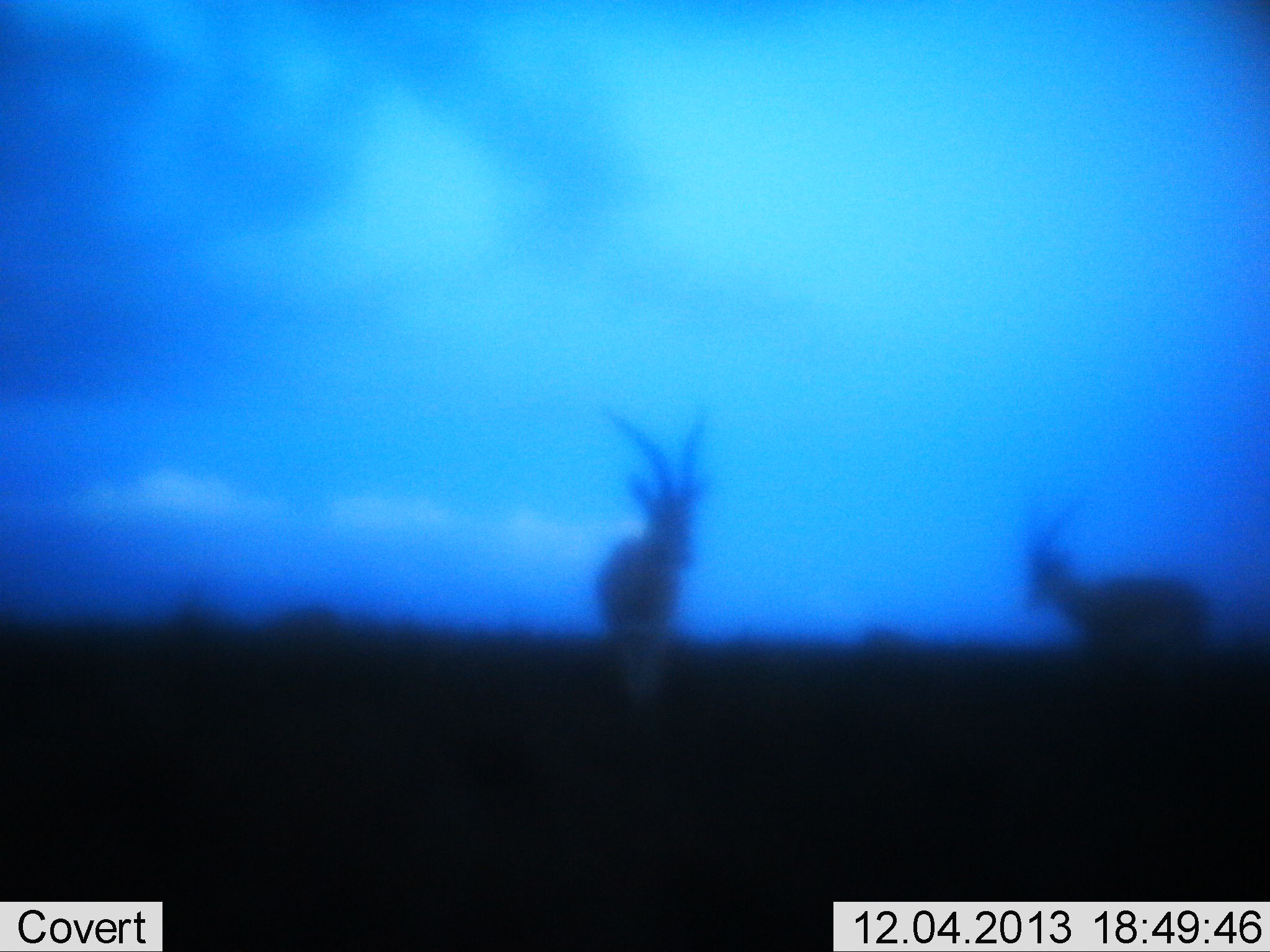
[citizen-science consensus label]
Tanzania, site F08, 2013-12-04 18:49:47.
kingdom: Animalia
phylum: Chordata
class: Mammalia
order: Artiodactyla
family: Bovidae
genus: Eudorcas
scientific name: Eudorcas thomsonii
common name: thomson's gazelle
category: gazellethomsons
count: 2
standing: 100%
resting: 0%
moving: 0%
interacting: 0%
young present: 0%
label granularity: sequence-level